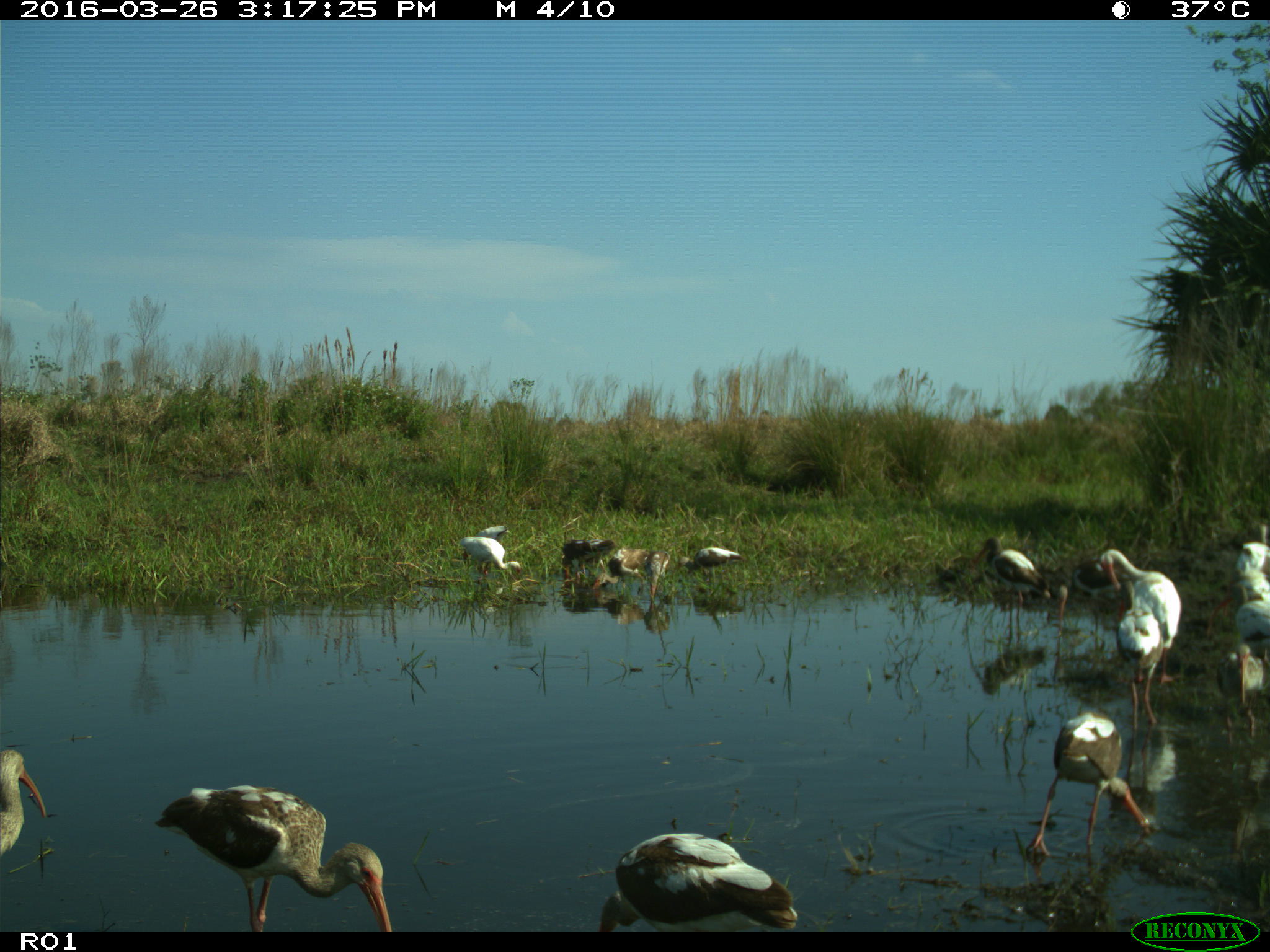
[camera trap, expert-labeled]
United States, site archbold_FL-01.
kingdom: Animalia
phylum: Chordata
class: Aves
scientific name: Aves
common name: birds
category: unidentified bird